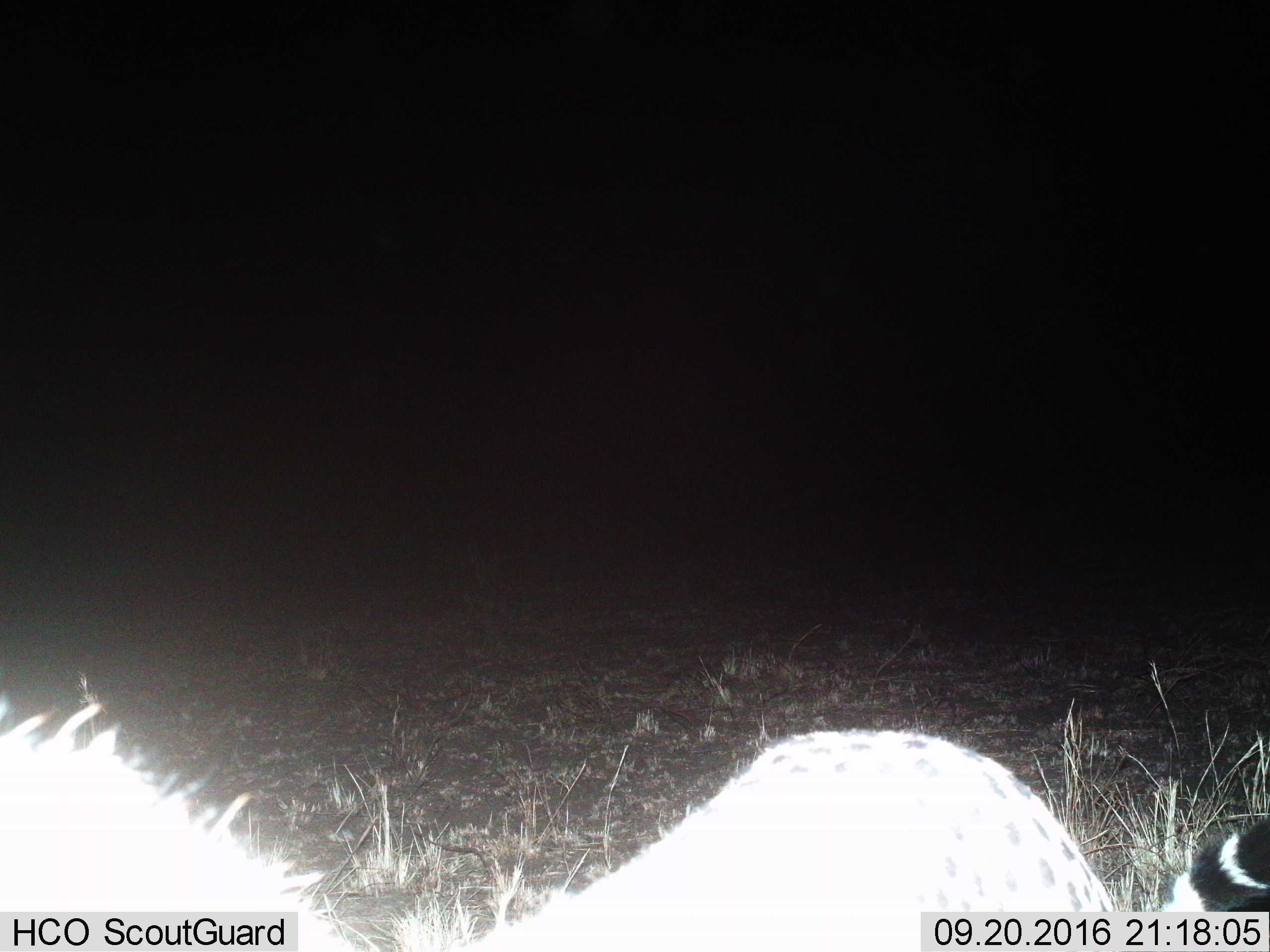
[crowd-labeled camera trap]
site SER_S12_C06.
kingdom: Animalia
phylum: Chordata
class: Mammalia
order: Carnivora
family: Felidae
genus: Acinonyx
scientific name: Acinonyx jubatus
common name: cheetah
Cheetah (Acinonyx jubatus), count 1. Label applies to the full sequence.